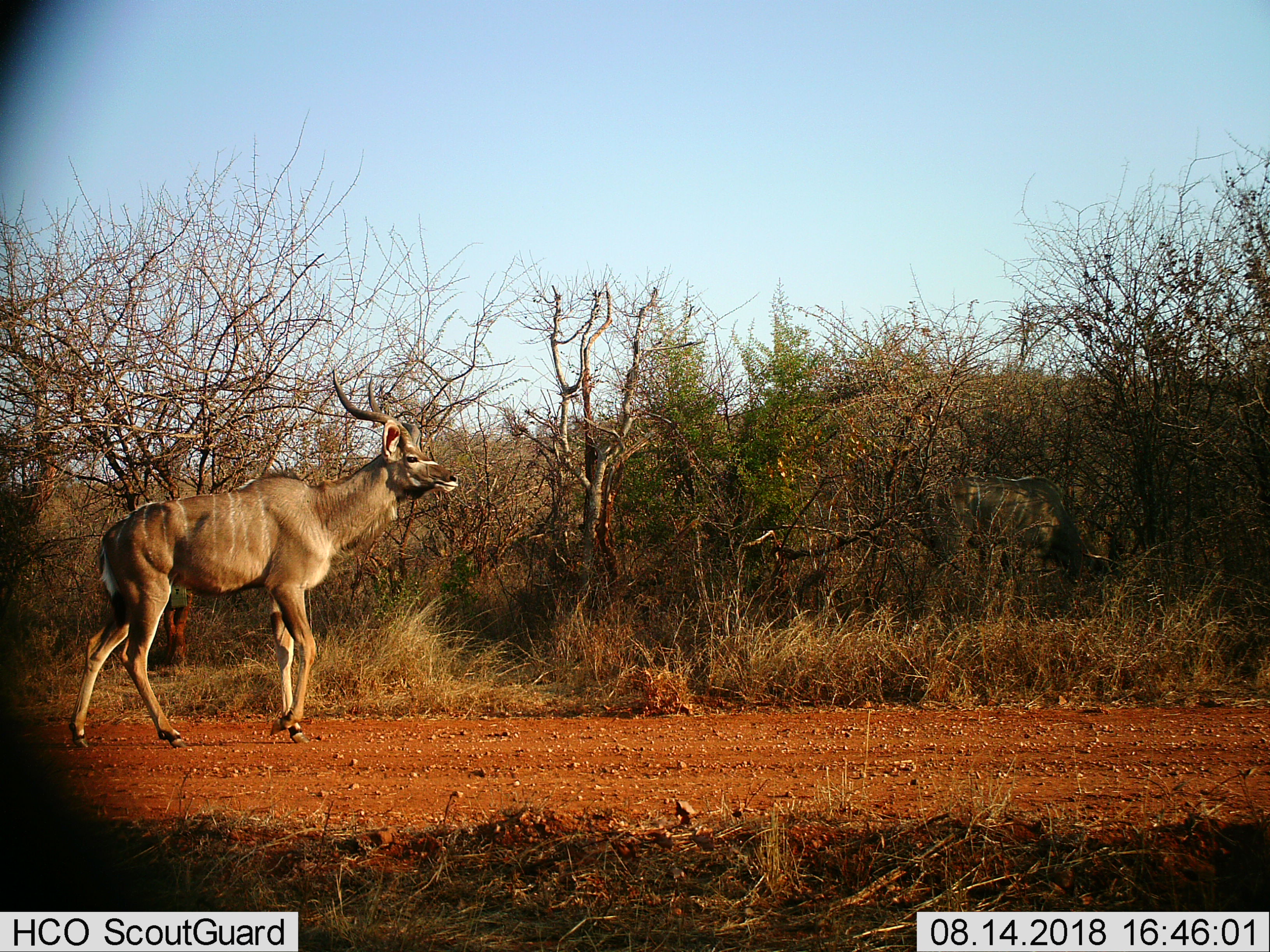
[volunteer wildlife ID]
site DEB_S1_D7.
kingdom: Animalia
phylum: Chordata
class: Mammalia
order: Artiodactyla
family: Bovidae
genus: Tragelaphus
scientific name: Tragelaphus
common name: kudu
Kudu (Tragelaphus), count 1. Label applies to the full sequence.